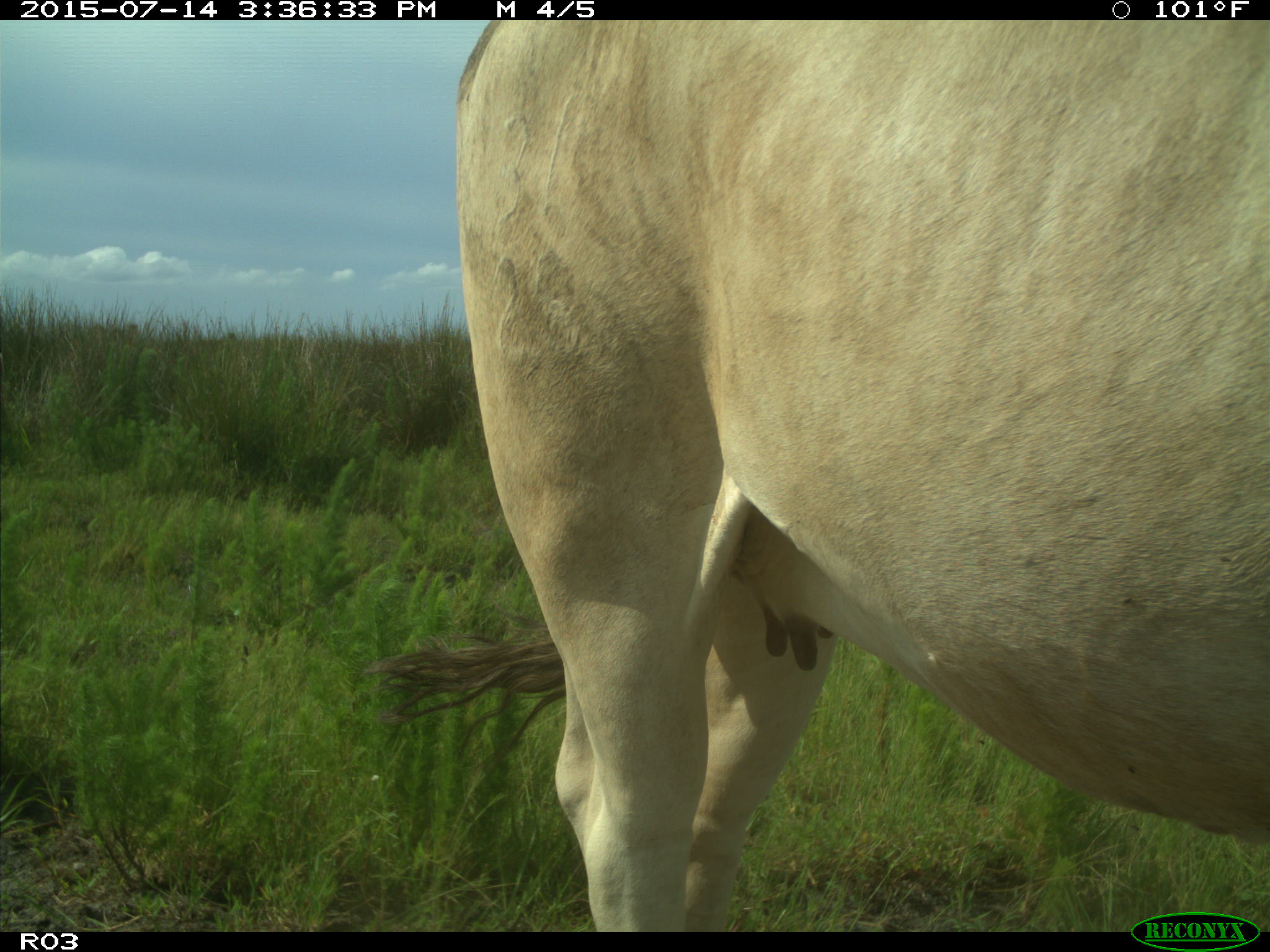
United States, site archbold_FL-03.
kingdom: Animalia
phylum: Chordata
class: Mammalia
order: Artiodactyla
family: Bovidae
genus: Bos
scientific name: Bos taurus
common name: domestic cow